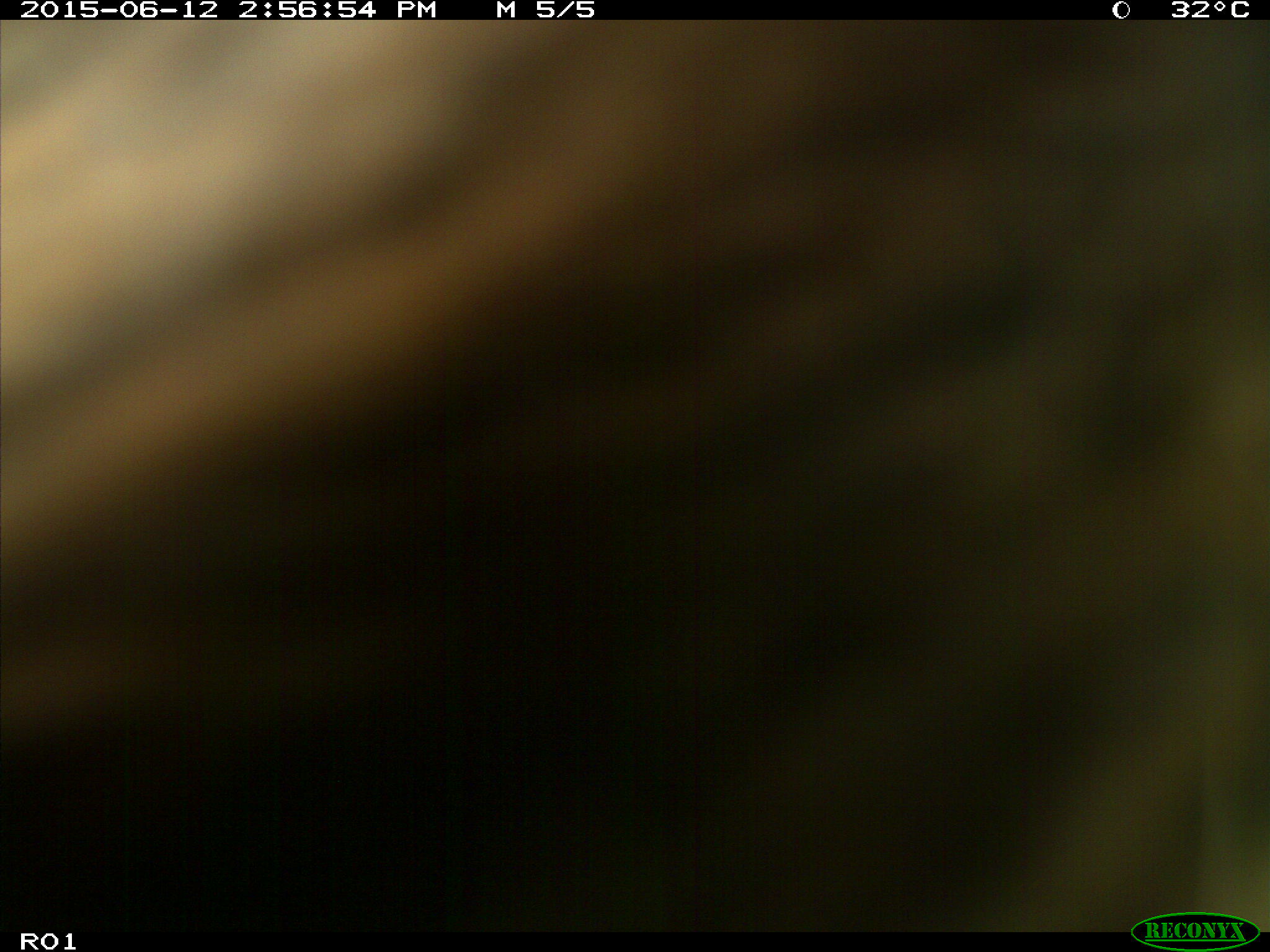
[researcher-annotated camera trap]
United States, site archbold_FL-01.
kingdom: Animalia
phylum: Chordata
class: Mammalia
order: Artiodactyla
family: Bovidae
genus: Bos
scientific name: Bos taurus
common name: domestic cow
Bos taurus (domestic cow).